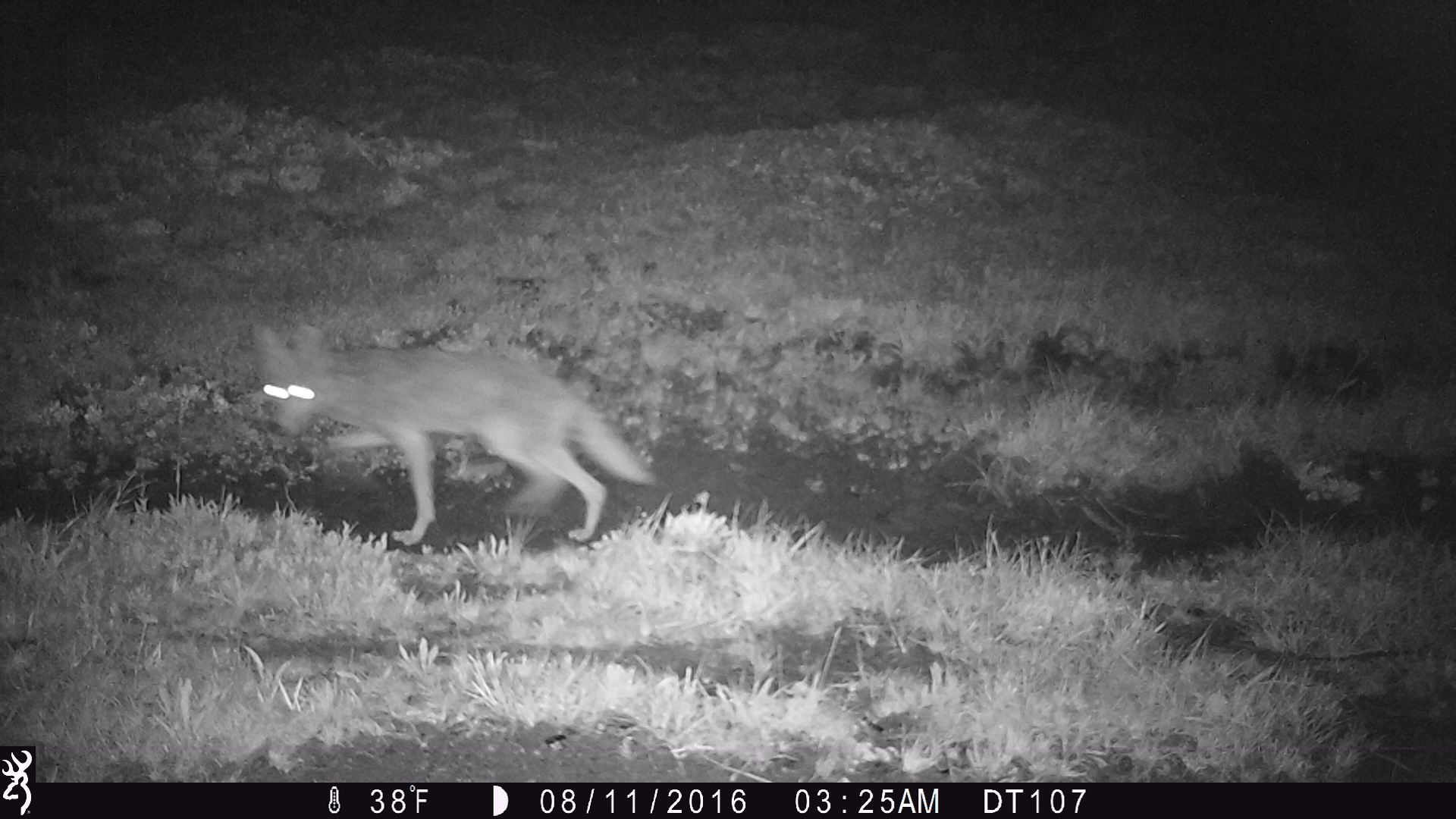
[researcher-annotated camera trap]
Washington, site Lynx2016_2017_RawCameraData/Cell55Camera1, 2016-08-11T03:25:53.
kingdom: Animalia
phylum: Chordata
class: Mammalia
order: Carnivora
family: Canidae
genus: Canis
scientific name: Canis latrans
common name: coyote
Canis latrans (coyote). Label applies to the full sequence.